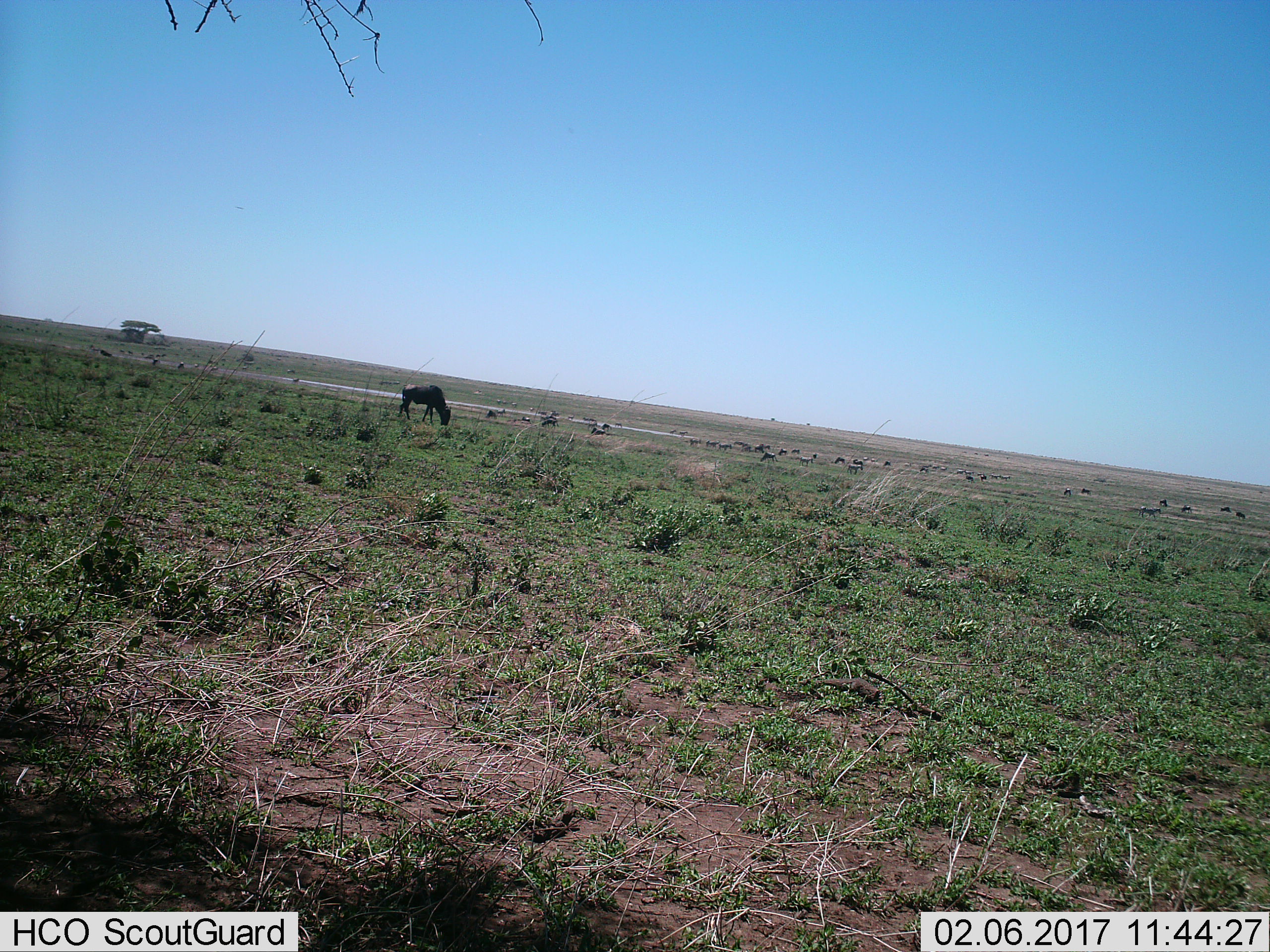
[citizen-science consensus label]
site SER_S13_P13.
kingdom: Animalia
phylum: Chordata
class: Mammalia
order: Artiodactyla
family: Bovidae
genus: Connochaetes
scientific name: Connochaetes taurinus taurinus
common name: blue wildebeest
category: wildebeestblue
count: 11-50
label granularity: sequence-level